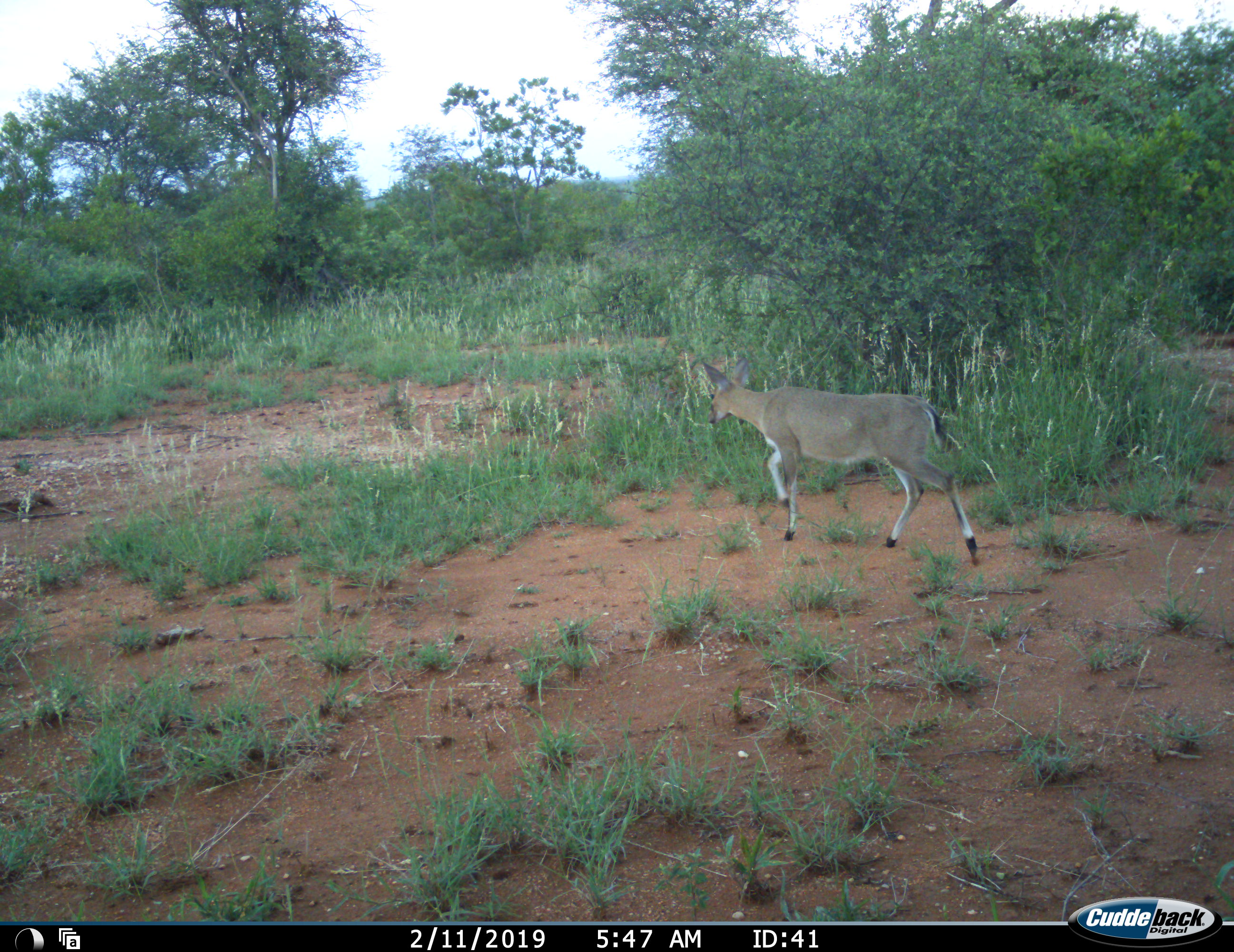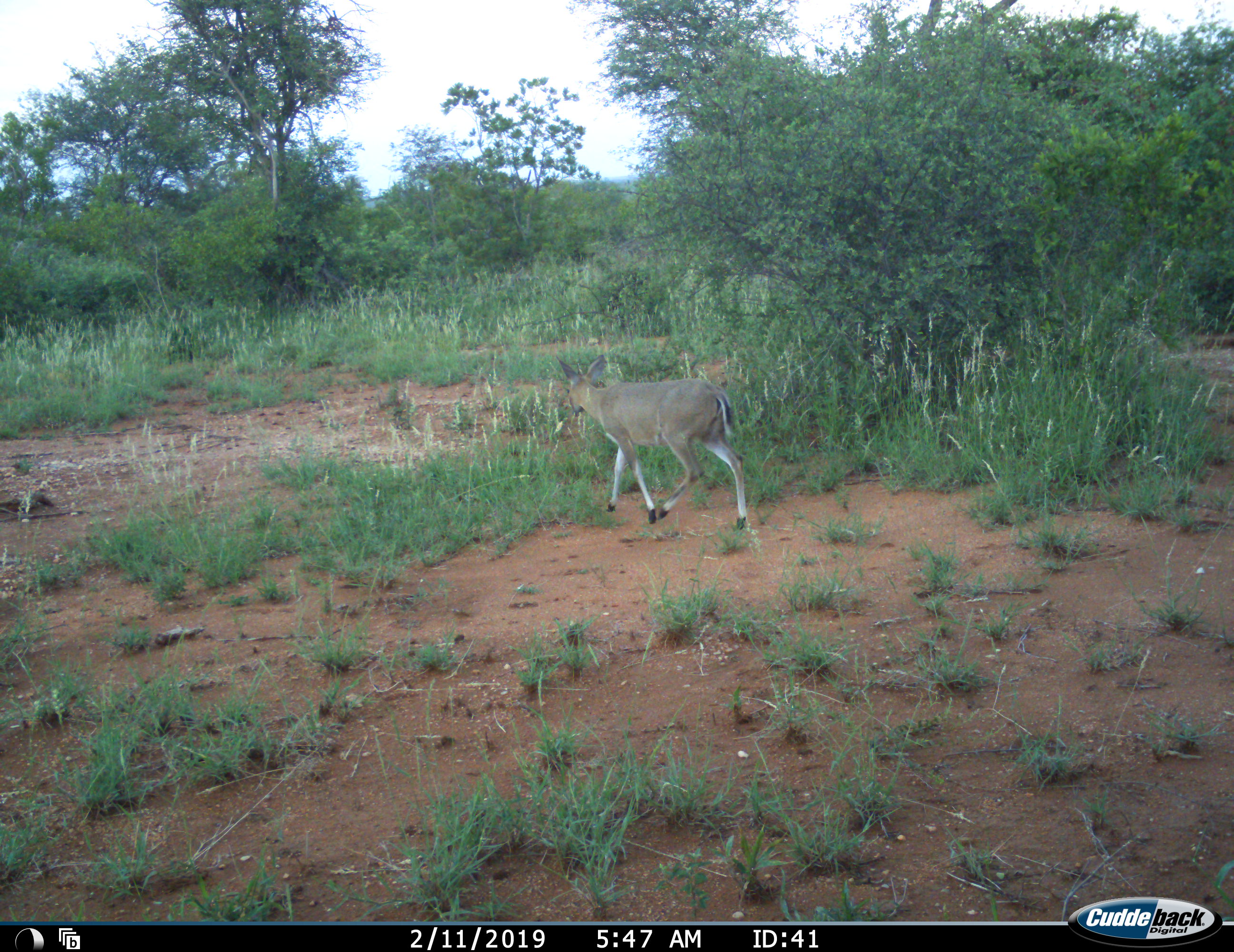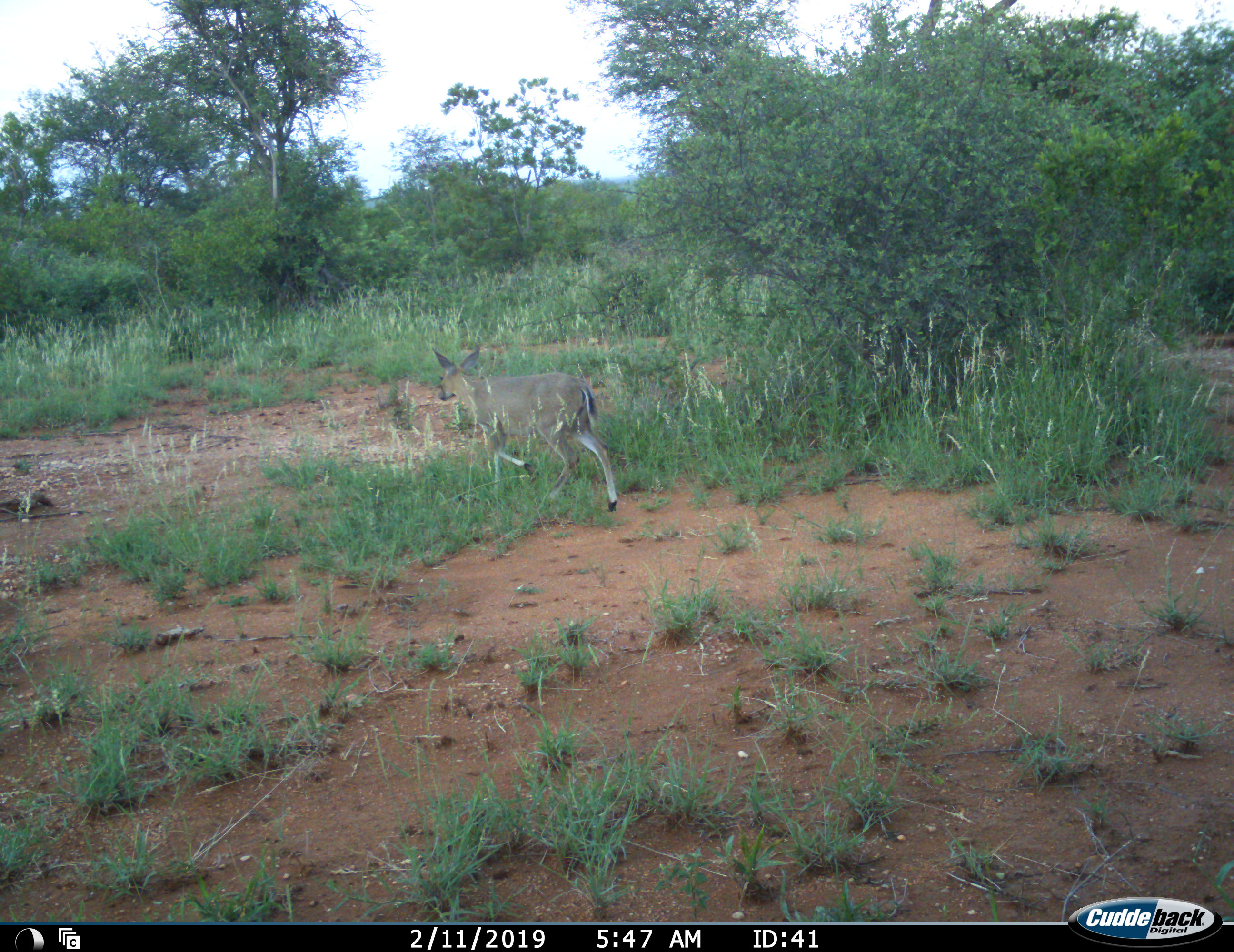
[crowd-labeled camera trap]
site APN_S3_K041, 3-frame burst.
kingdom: Animalia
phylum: Chordata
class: Mammalia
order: Artiodactyla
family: Bovidae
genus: Sylvicapra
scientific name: Sylvicapra grimmia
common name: common duiker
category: duikercommongrey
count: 1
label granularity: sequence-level